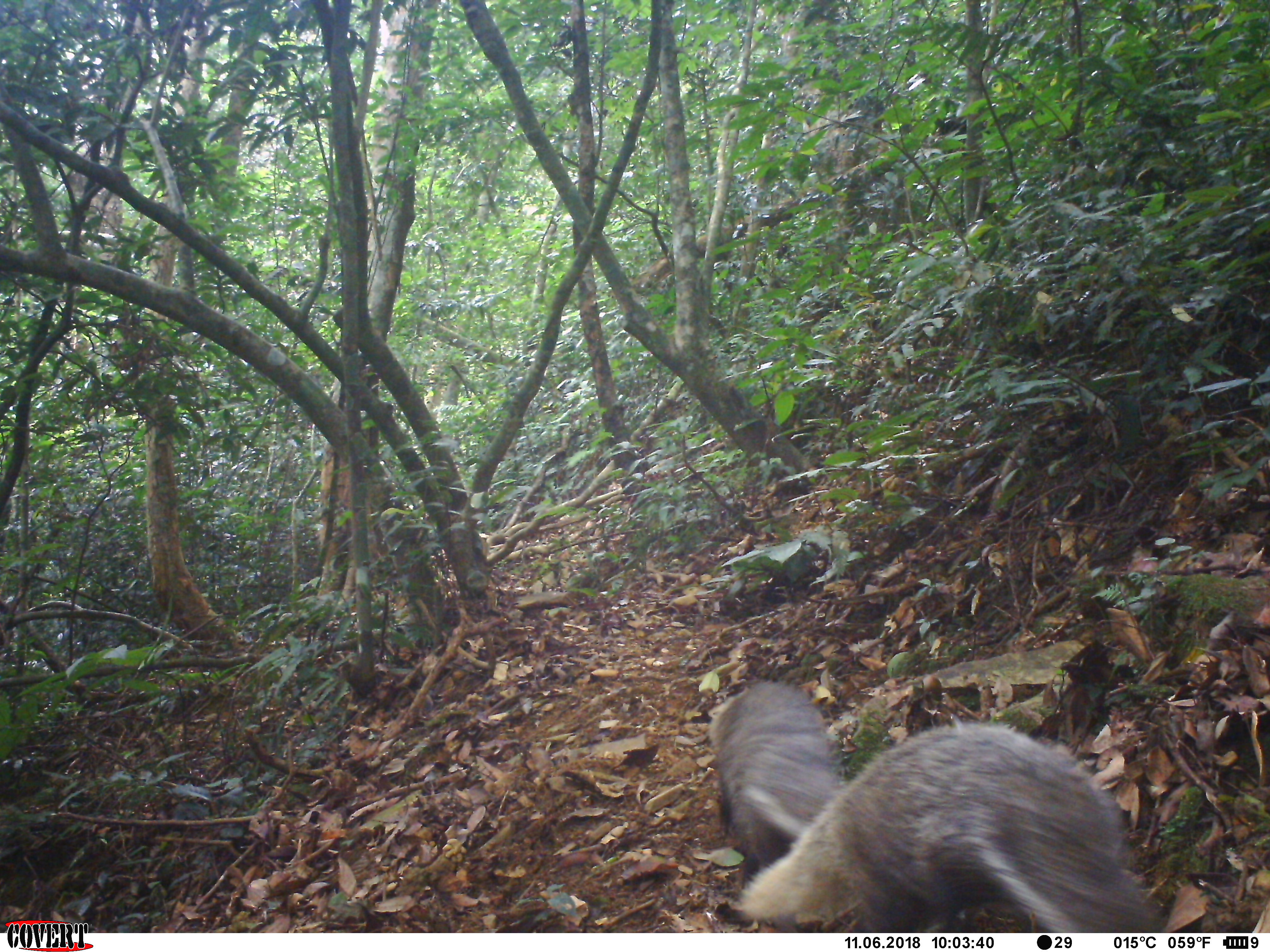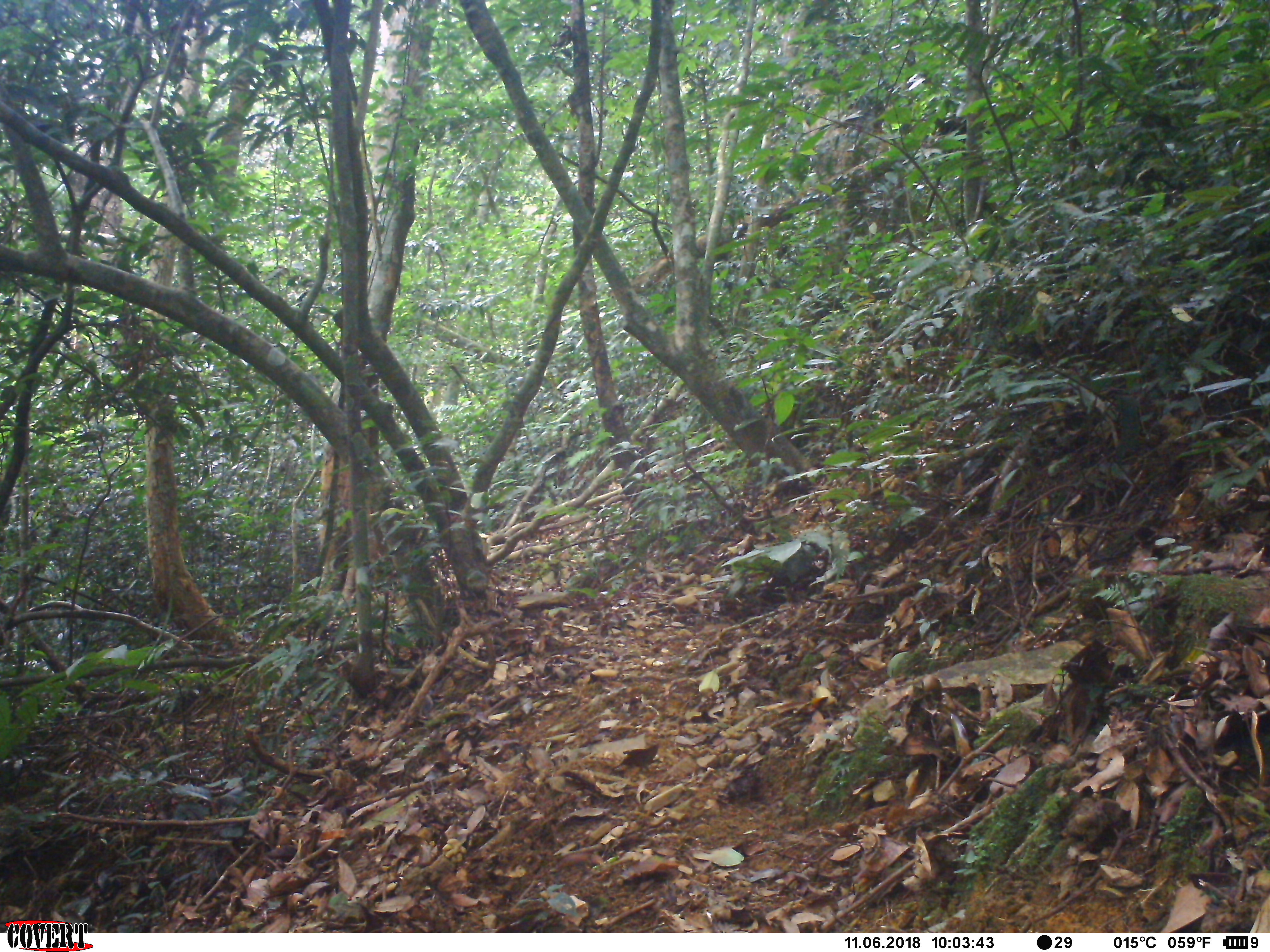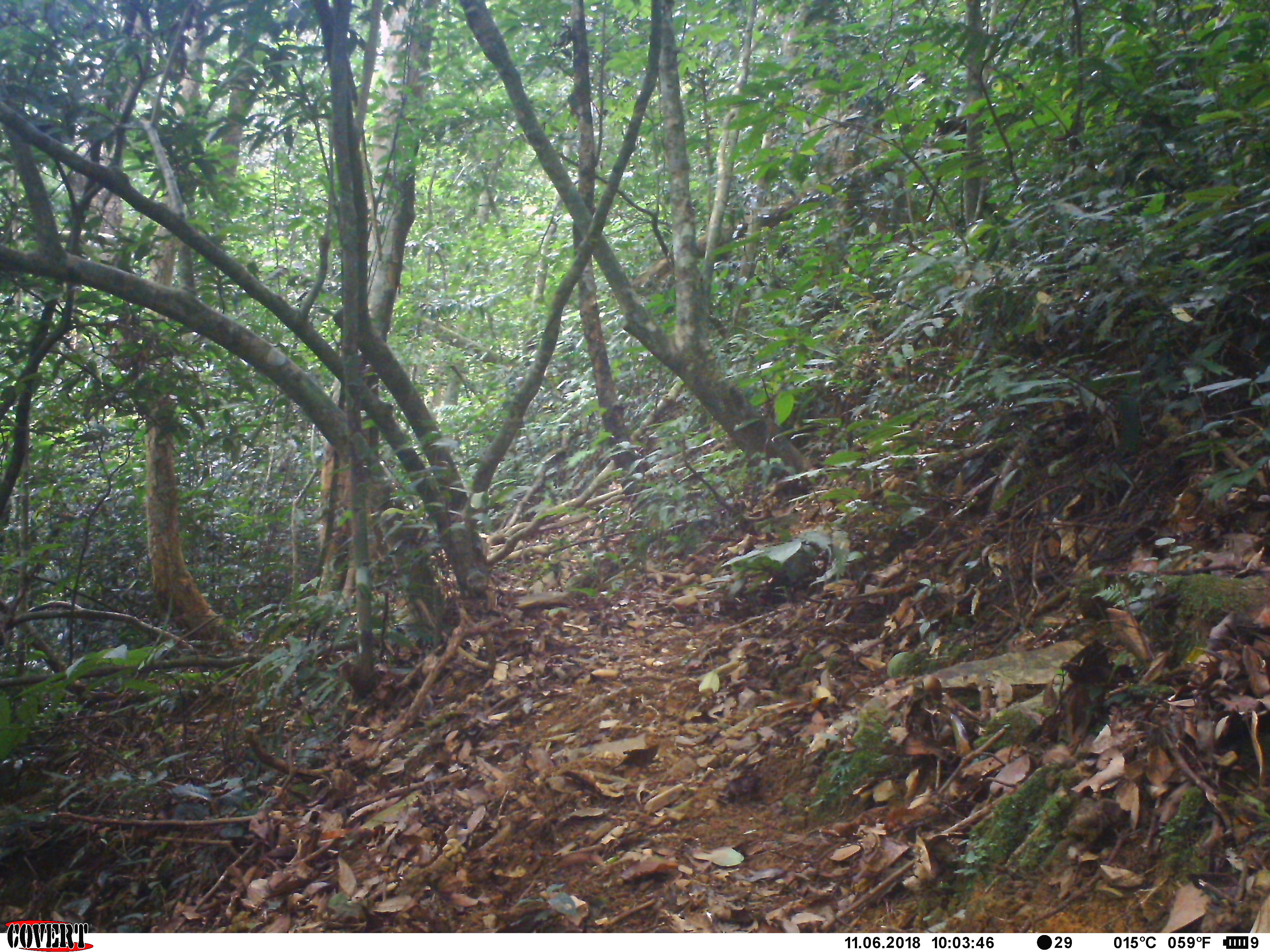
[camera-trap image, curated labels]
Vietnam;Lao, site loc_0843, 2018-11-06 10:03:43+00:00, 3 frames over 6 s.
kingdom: Animalia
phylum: Chordata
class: Mammalia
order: Carnivora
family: Herpestidae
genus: Urva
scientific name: Urva urva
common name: crab-eating mongoose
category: crab eating mongoose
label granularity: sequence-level